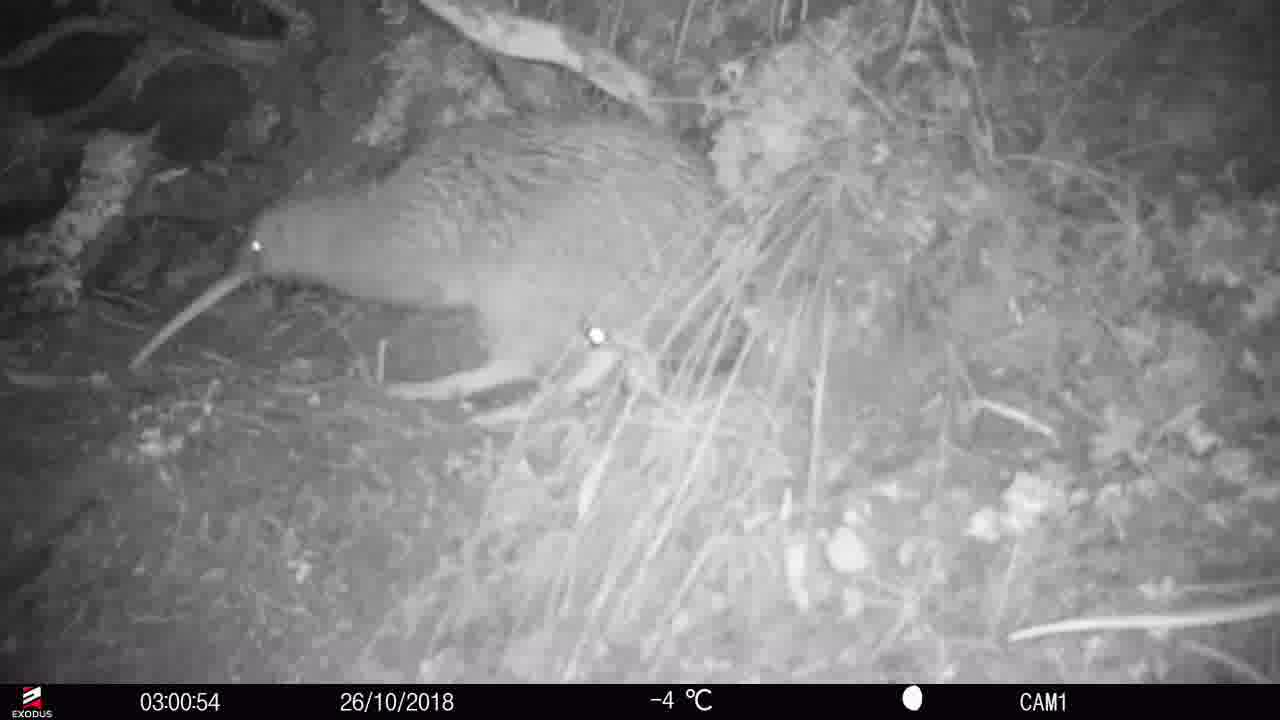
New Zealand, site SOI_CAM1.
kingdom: Animalia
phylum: Chordata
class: Aves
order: Apterygiformes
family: Apterygidae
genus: Apteryx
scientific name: Apteryx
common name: kiwi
Kiwi (Apteryx).